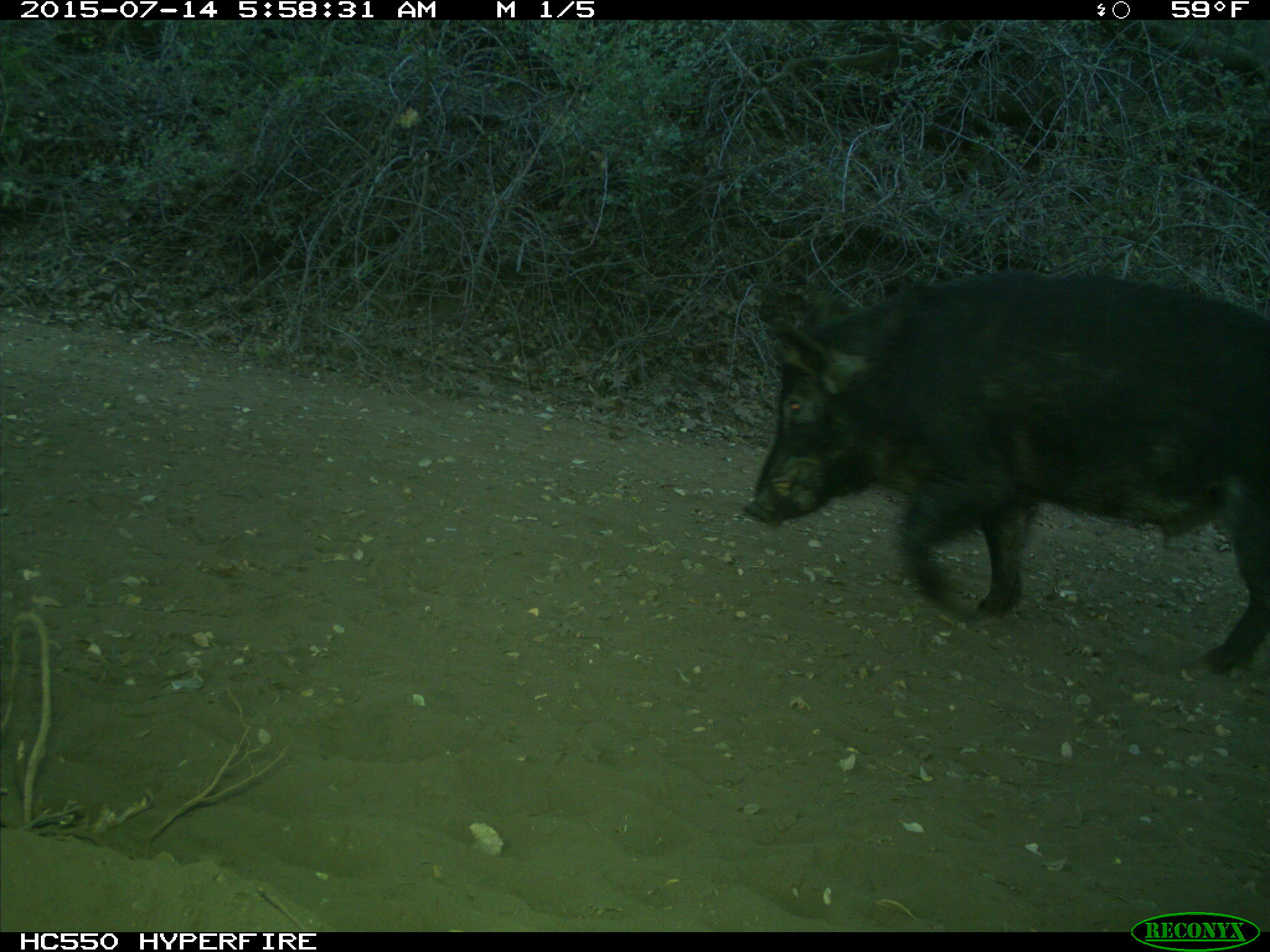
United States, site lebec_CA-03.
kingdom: Animalia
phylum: Chordata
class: Mammalia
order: Artiodactyla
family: Suidae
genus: Sus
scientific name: Sus scrofa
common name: wild boar